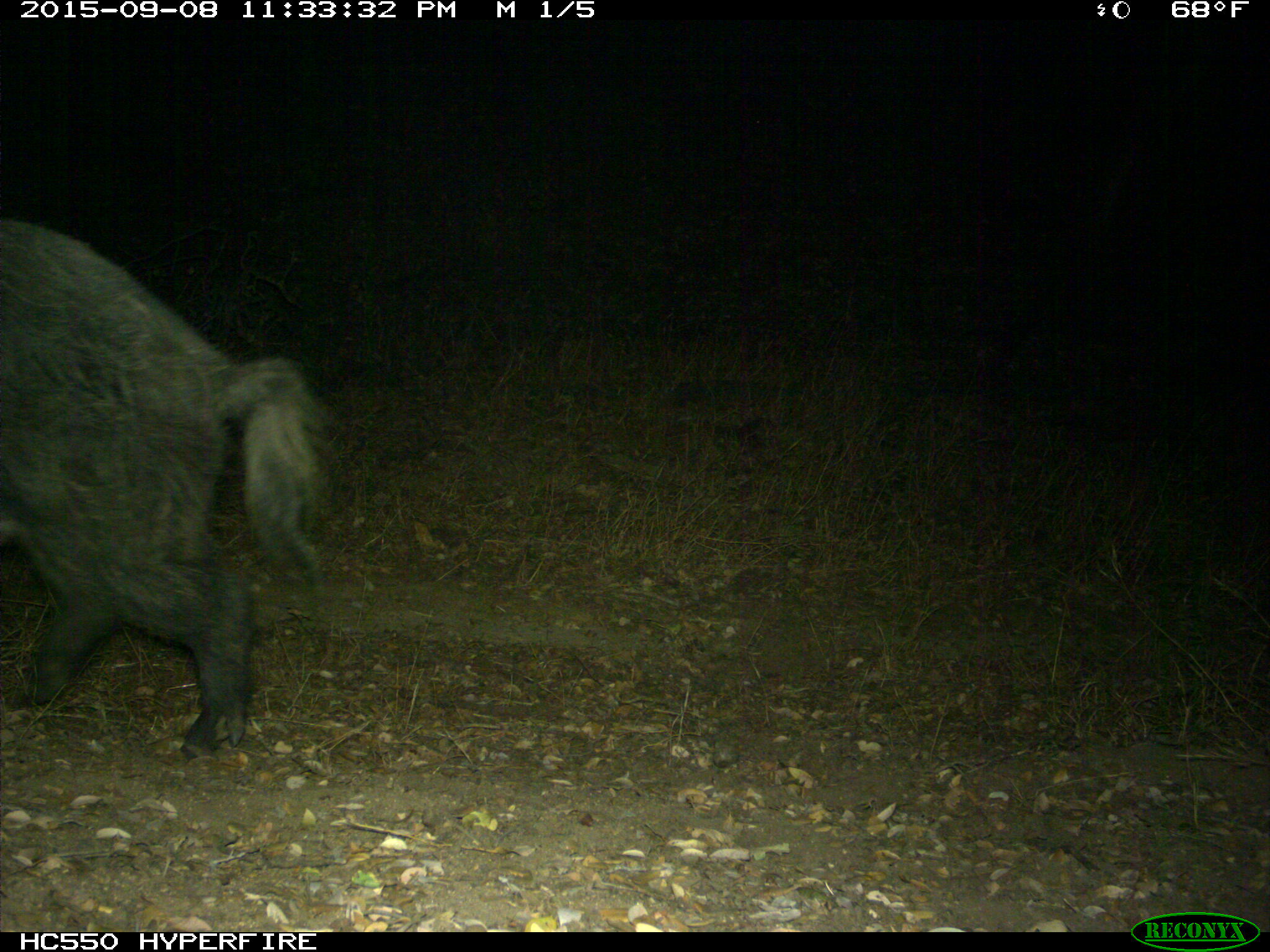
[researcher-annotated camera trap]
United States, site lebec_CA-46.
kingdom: Animalia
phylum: Chordata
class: Mammalia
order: Artiodactyla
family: Suidae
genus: Sus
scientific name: Sus scrofa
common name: wild boar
Sus scrofa (wild boar).